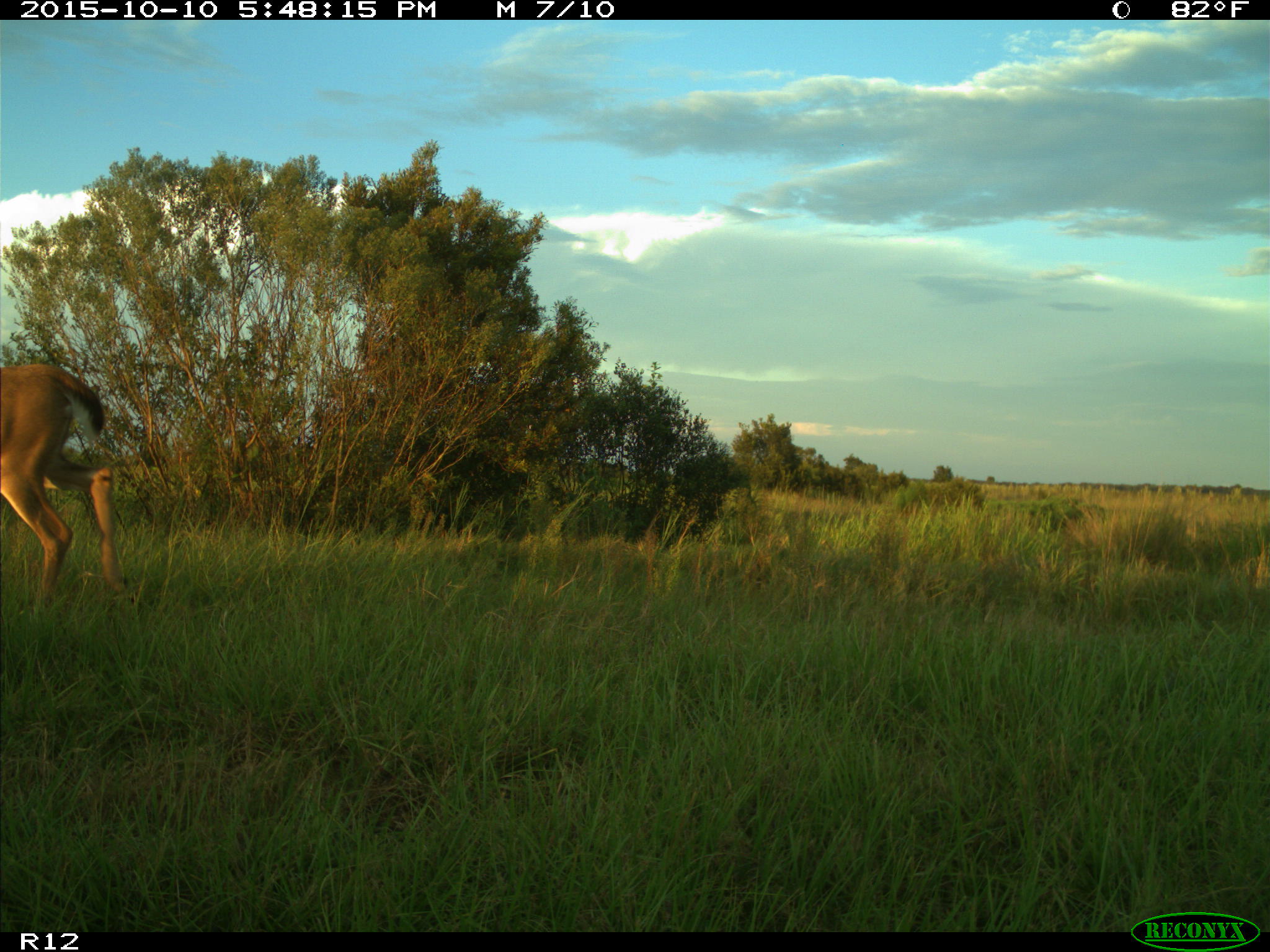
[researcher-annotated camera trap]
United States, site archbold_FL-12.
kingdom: Animalia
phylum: Chordata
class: Mammalia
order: Artiodactyla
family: Cervidae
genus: Odocoileus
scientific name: Odocoileus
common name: deer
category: unidentified deer